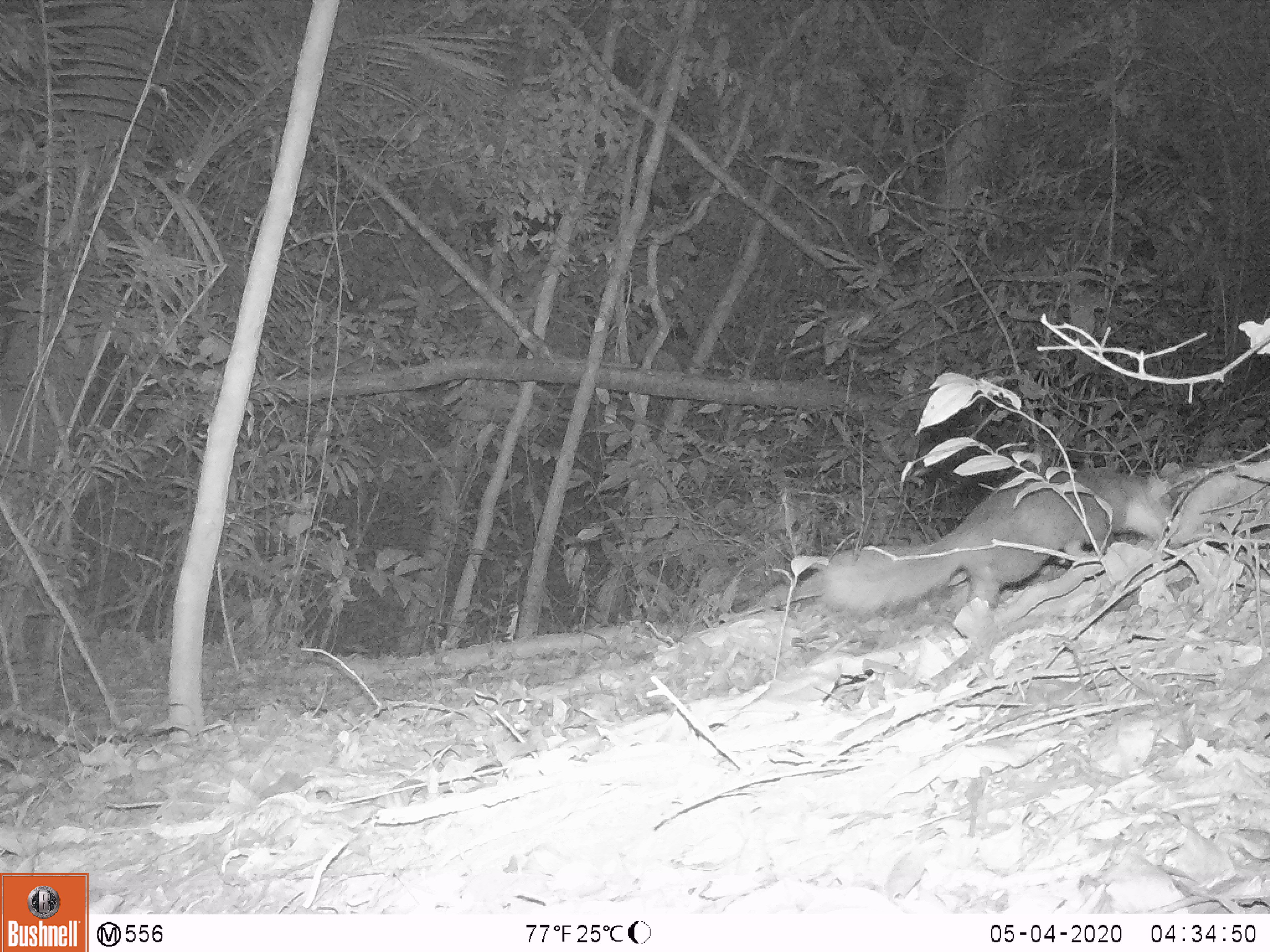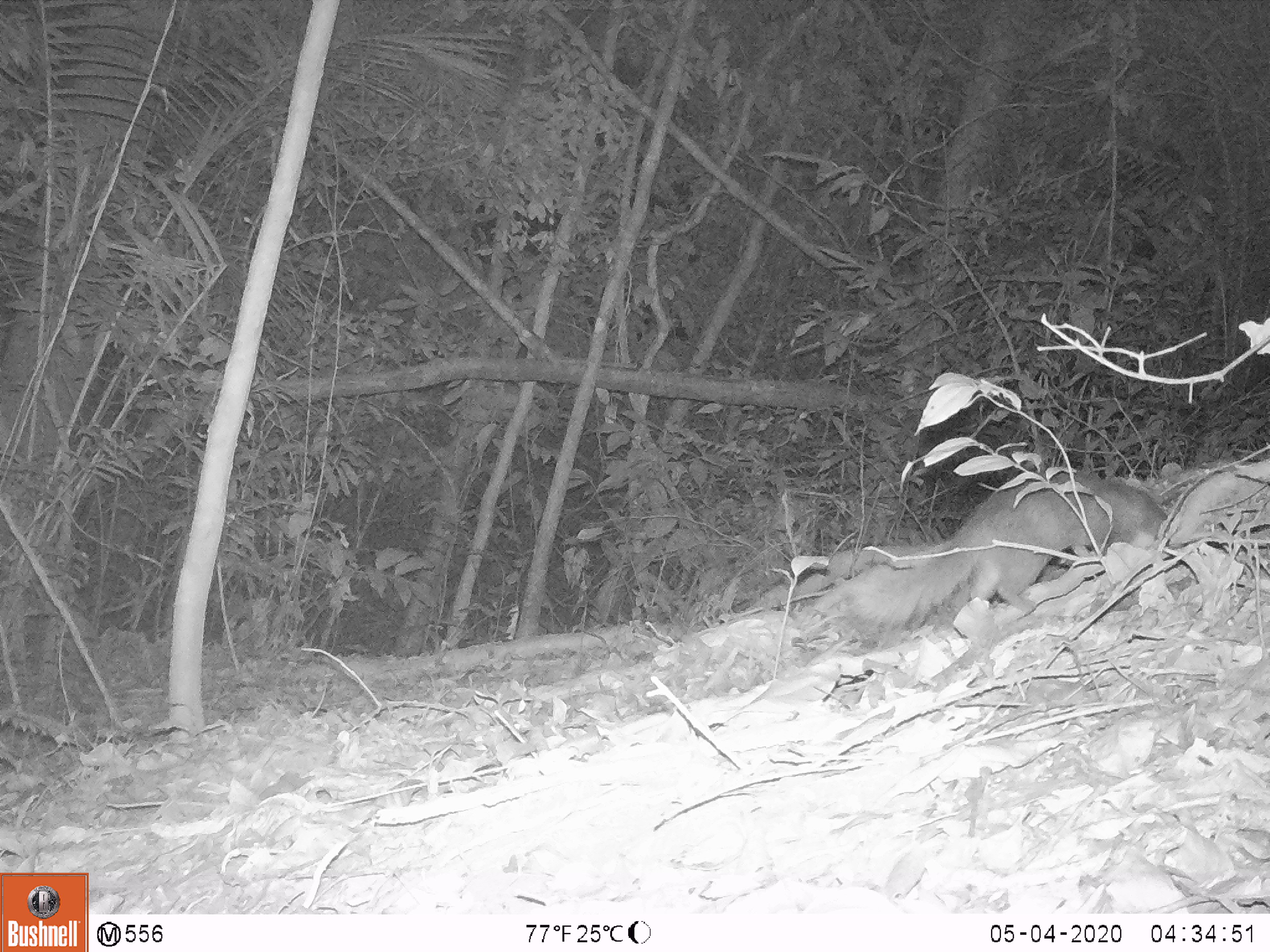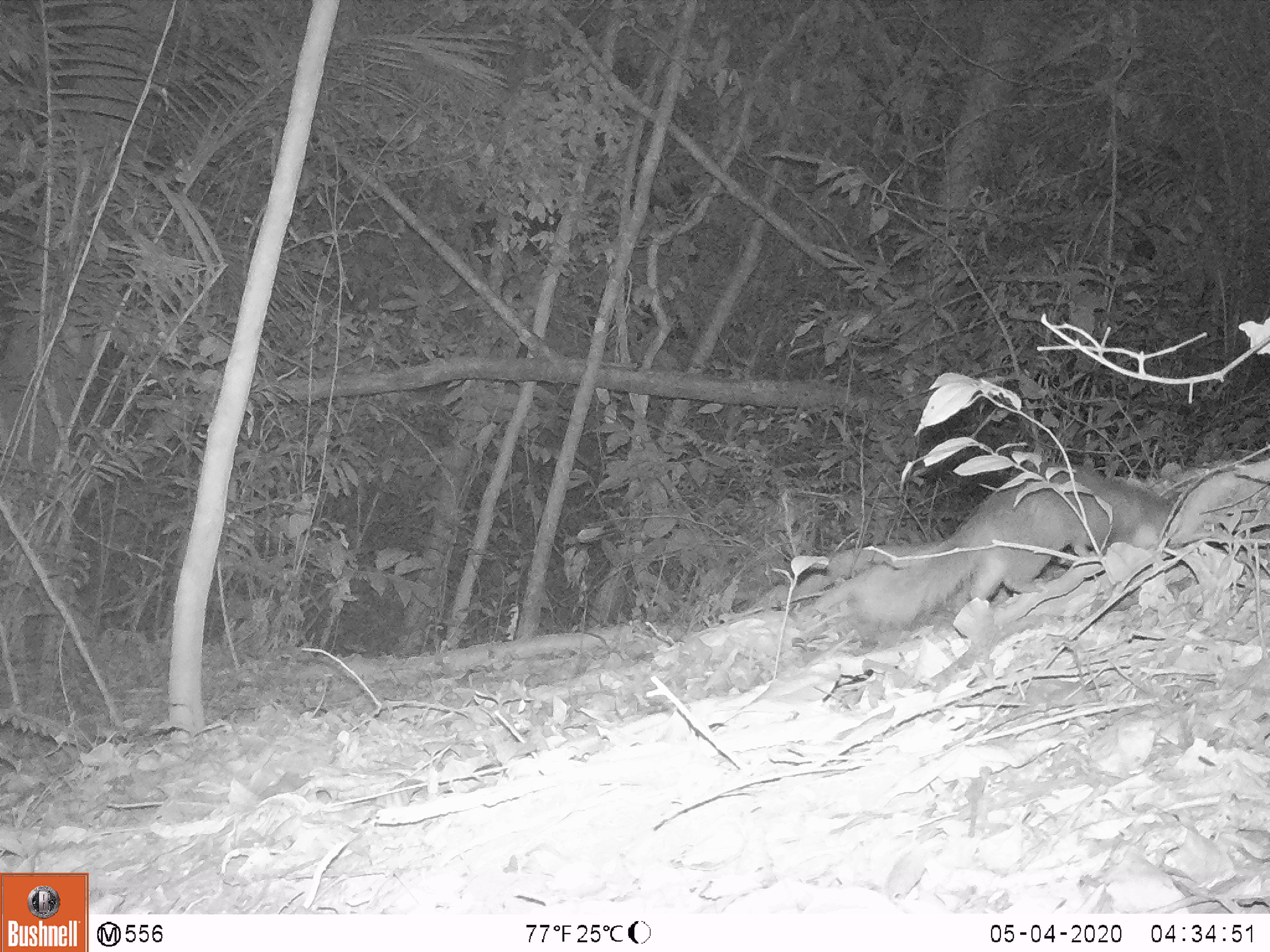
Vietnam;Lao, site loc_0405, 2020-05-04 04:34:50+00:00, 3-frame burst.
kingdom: Animalia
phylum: Chordata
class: Mammalia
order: Carnivora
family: Mustelidae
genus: Melogale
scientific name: Melogale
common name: ferret badger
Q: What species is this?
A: Ferret badger (Melogale).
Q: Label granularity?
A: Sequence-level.